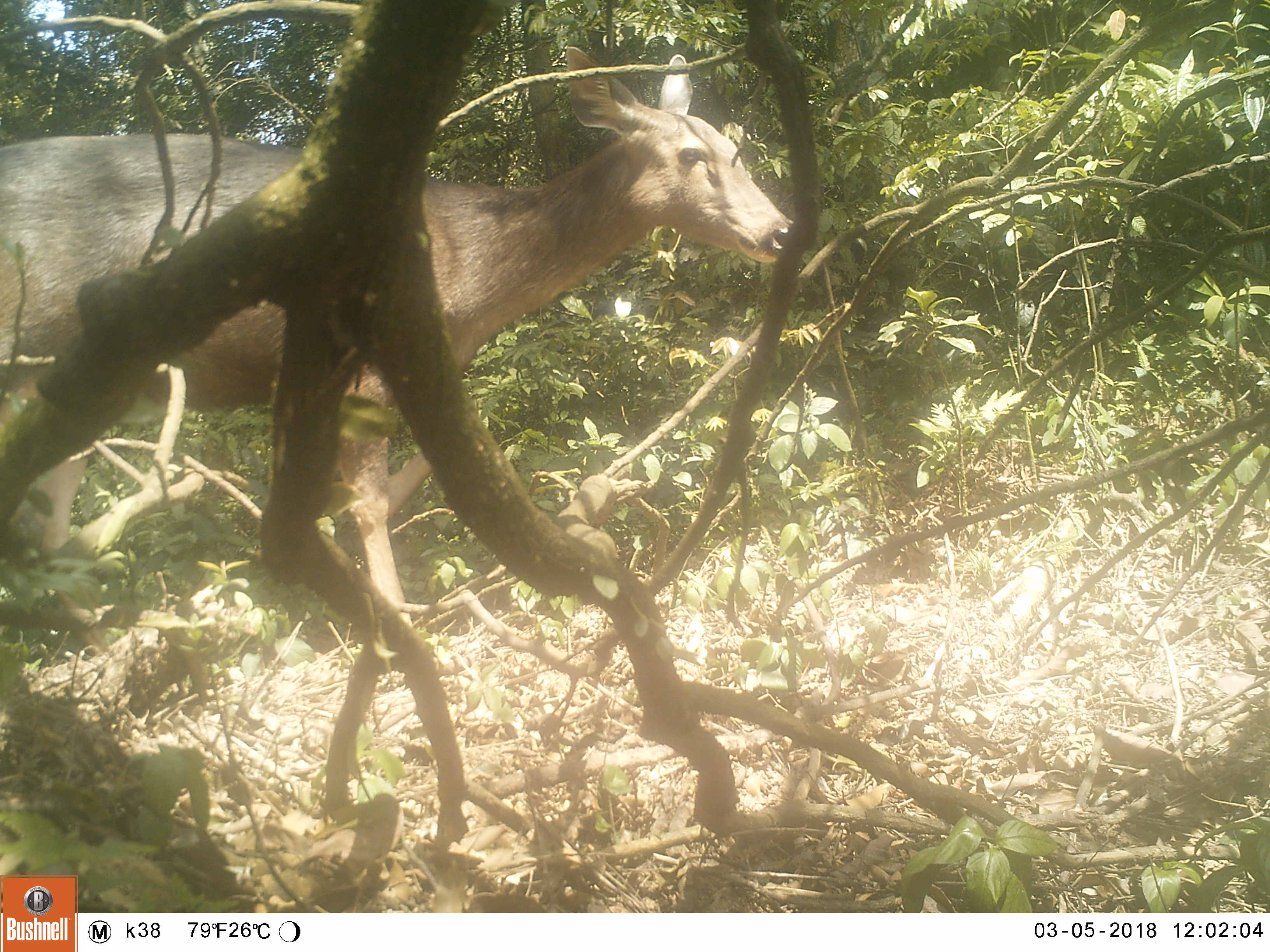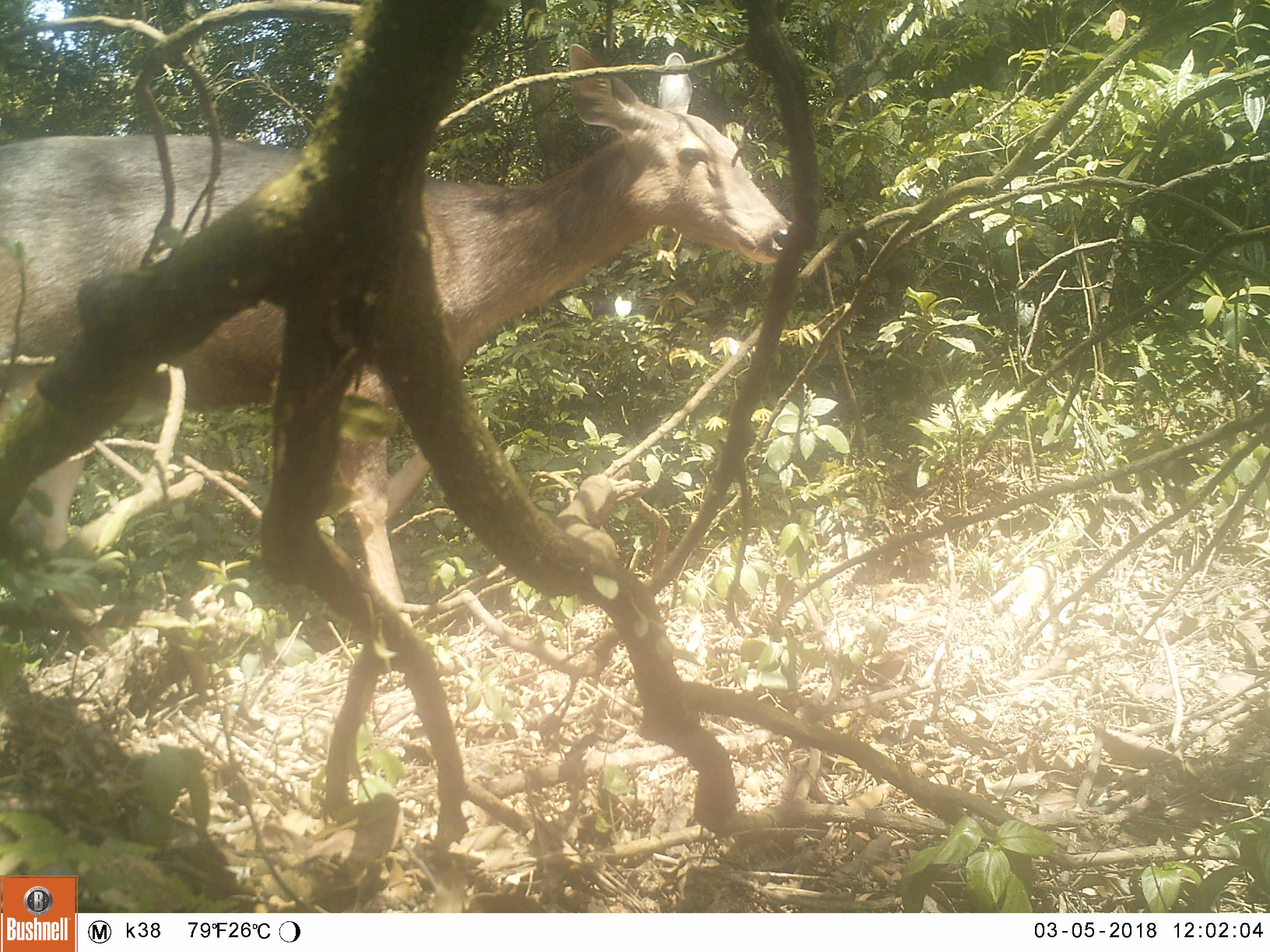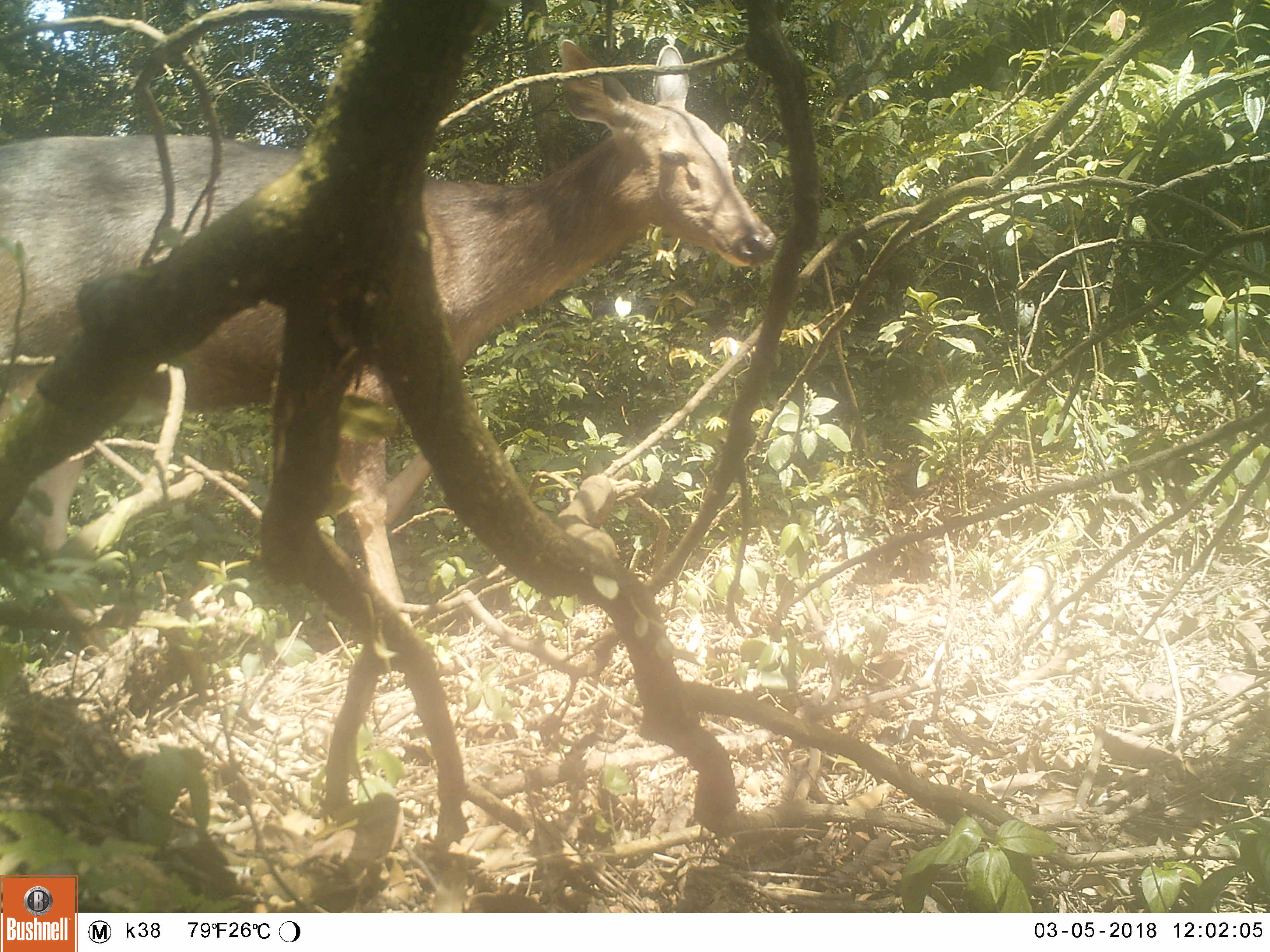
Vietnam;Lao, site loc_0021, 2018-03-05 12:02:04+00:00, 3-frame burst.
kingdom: Animalia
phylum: Chordata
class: Mammalia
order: Artiodactyla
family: Cervidae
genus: Rusa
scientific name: Rusa unicolor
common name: sambar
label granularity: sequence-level